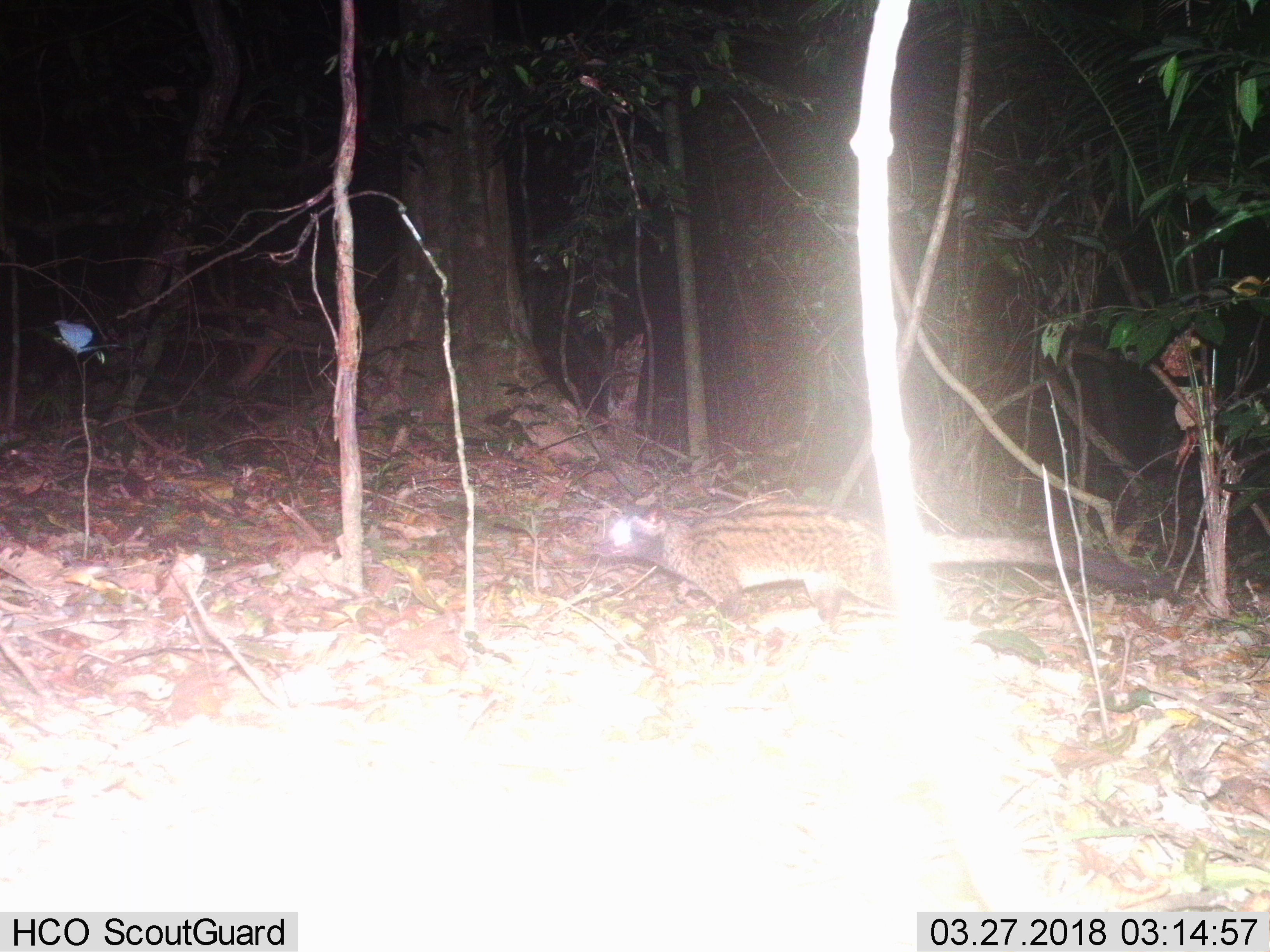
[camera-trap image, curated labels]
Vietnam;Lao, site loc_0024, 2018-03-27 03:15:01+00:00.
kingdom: Animalia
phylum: Chordata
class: Mammalia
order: Carnivora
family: Viverridae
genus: Paradoxurus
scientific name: Paradoxurus hermaphroditus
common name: common palm civet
Common palm civet (Paradoxurus hermaphroditus). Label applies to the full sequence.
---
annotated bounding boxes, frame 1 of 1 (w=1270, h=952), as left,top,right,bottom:
common palm civet: 586,496,1187,633